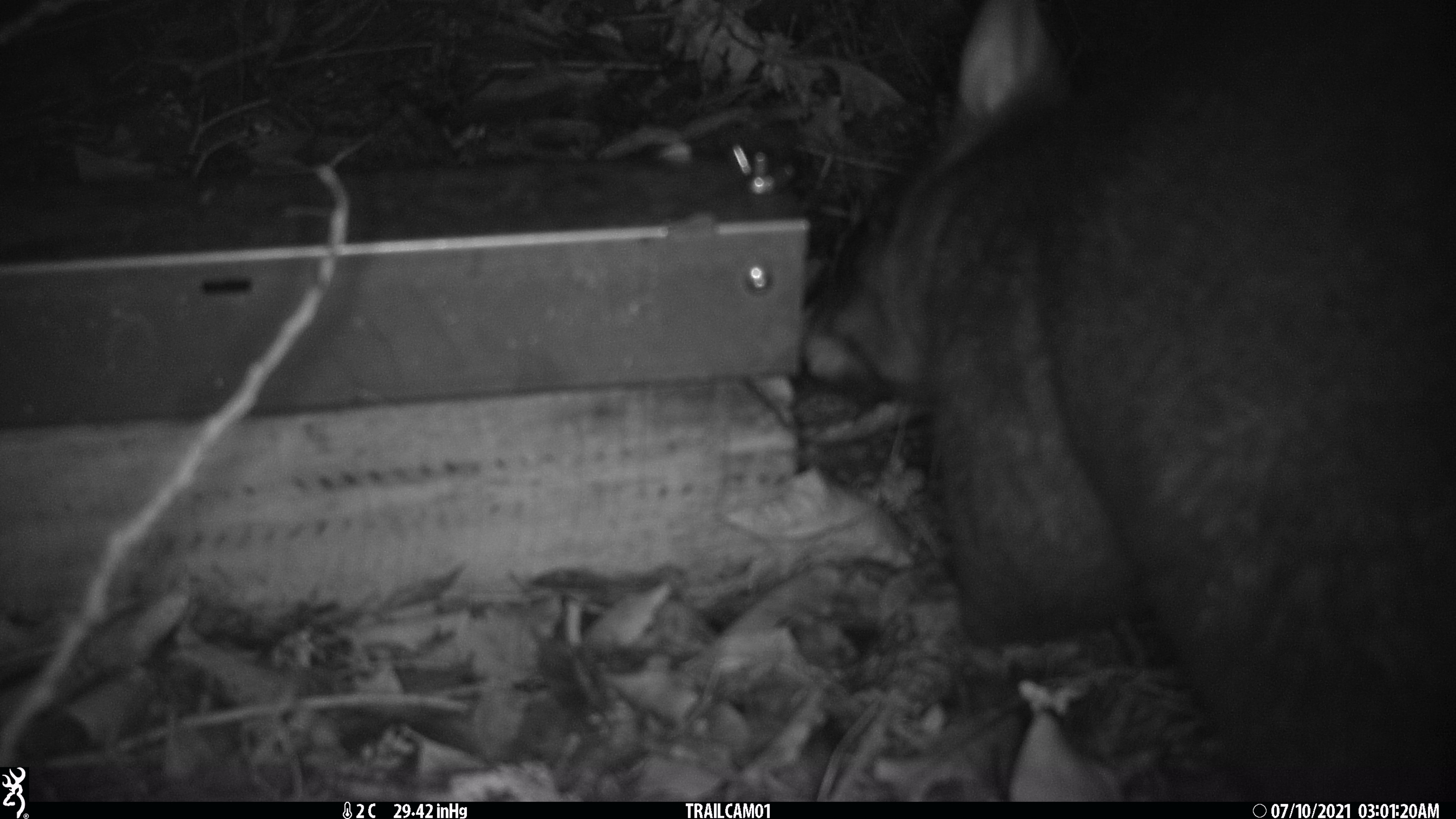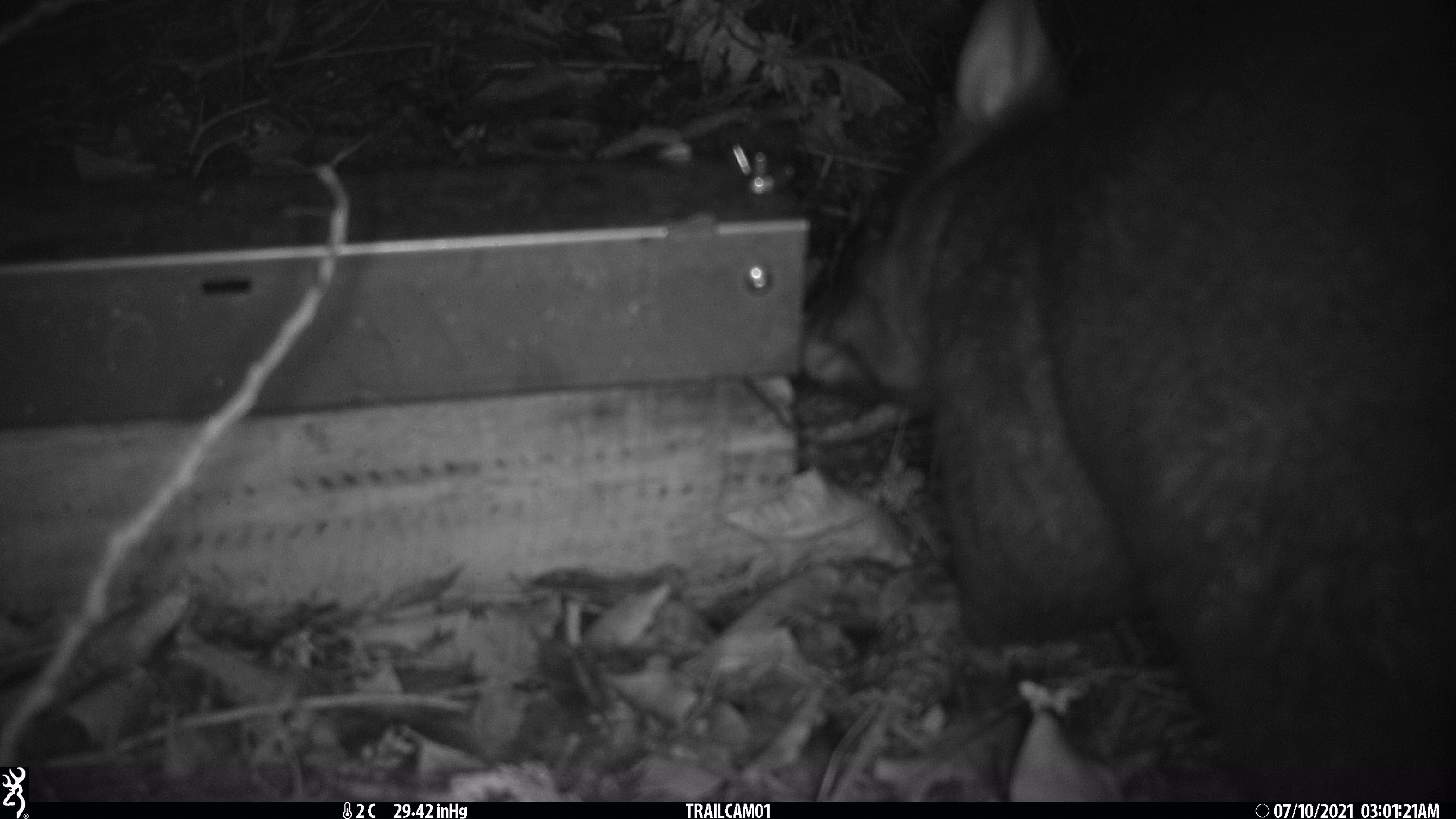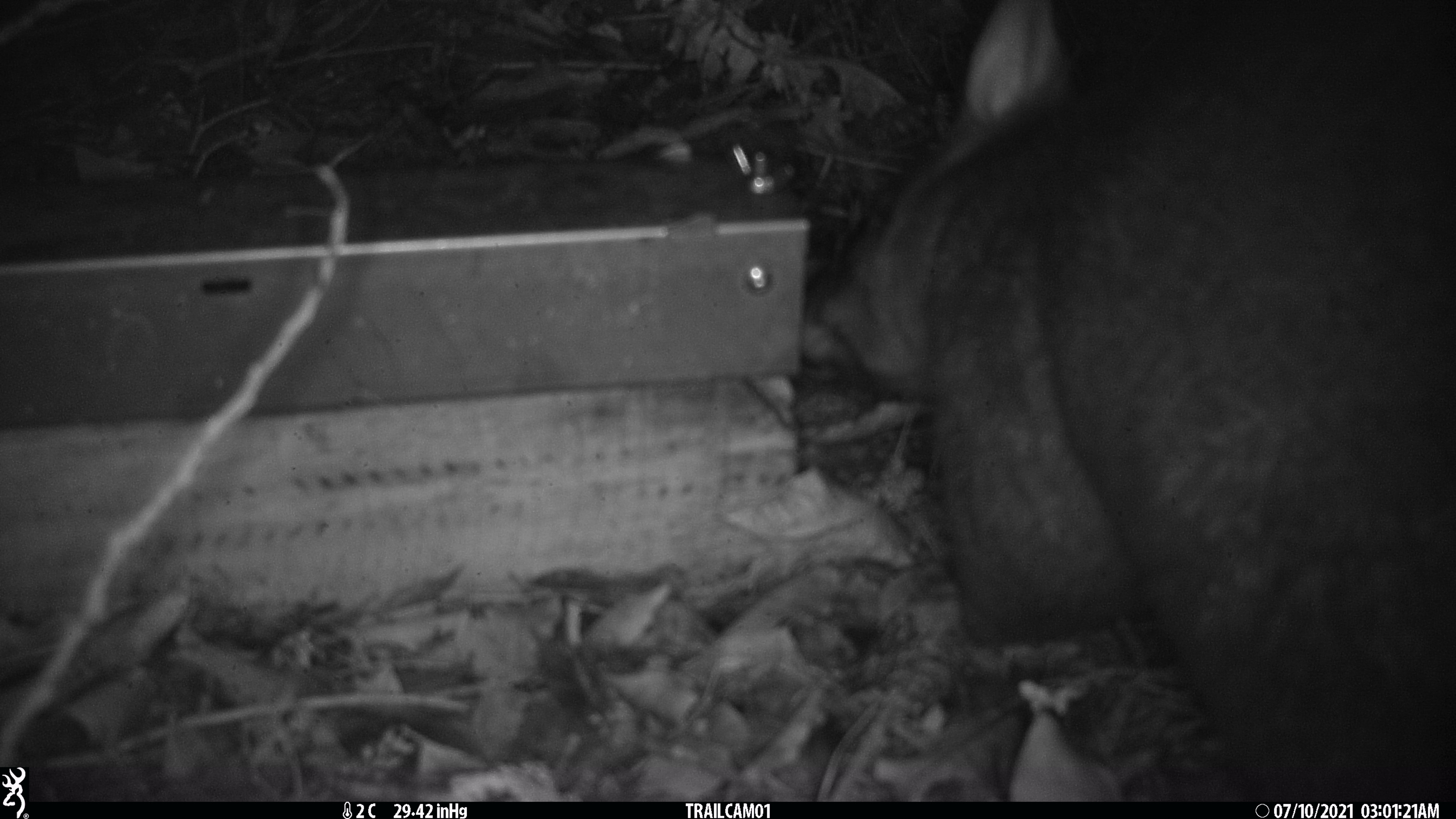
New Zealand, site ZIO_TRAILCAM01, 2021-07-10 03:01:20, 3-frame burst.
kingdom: Animalia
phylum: Chordata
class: Mammalia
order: Diprotodontia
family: Phalangeridae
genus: Trichosurus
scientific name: Trichosurus vulpecula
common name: common brushtail possum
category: possum